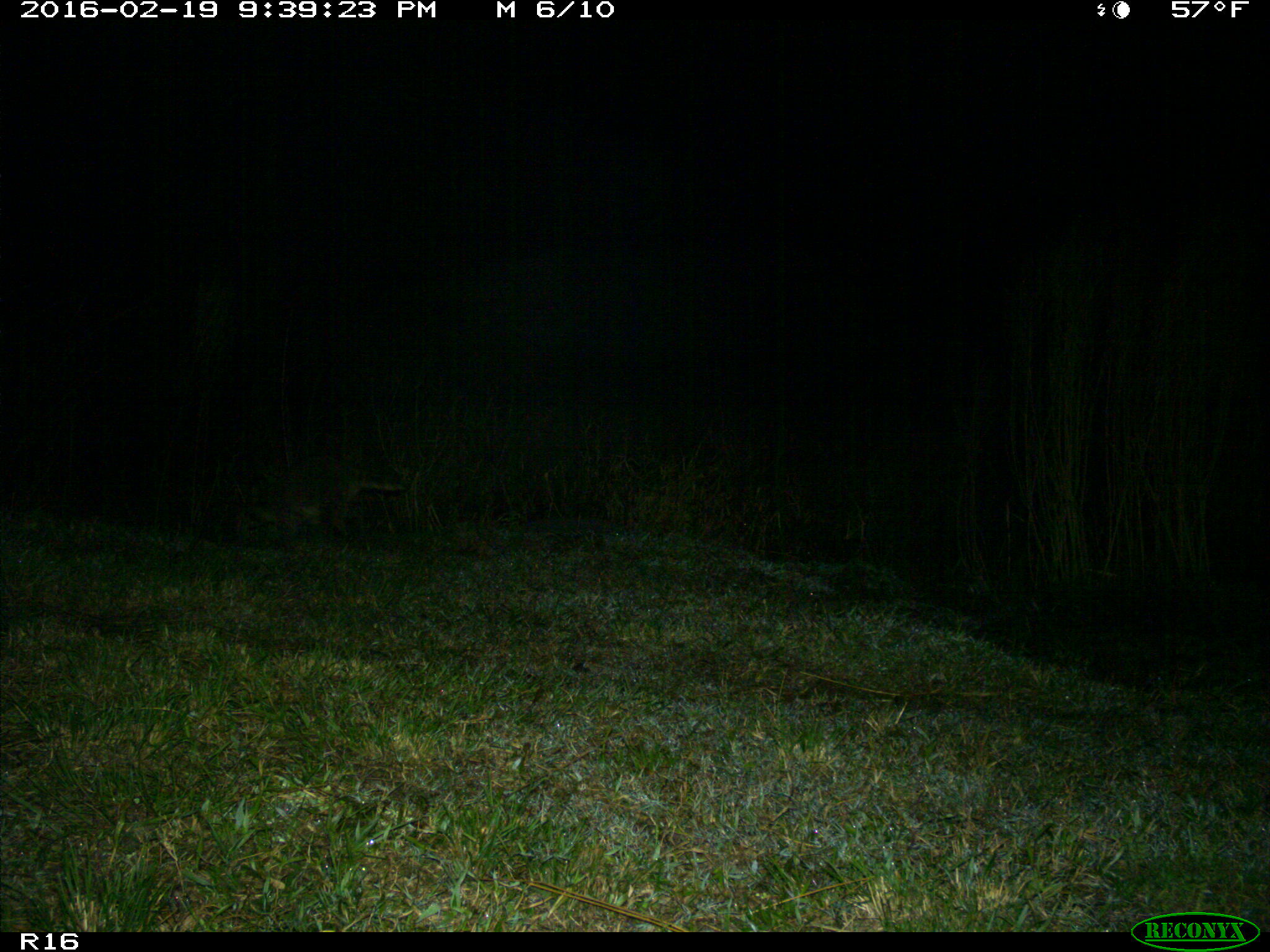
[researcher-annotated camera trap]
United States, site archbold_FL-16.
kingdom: Animalia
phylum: Chordata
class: Mammalia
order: Carnivora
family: Procyonidae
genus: Procyon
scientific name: Procyon lotor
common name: common raccoon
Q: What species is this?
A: Procyon lotor (common raccoon).